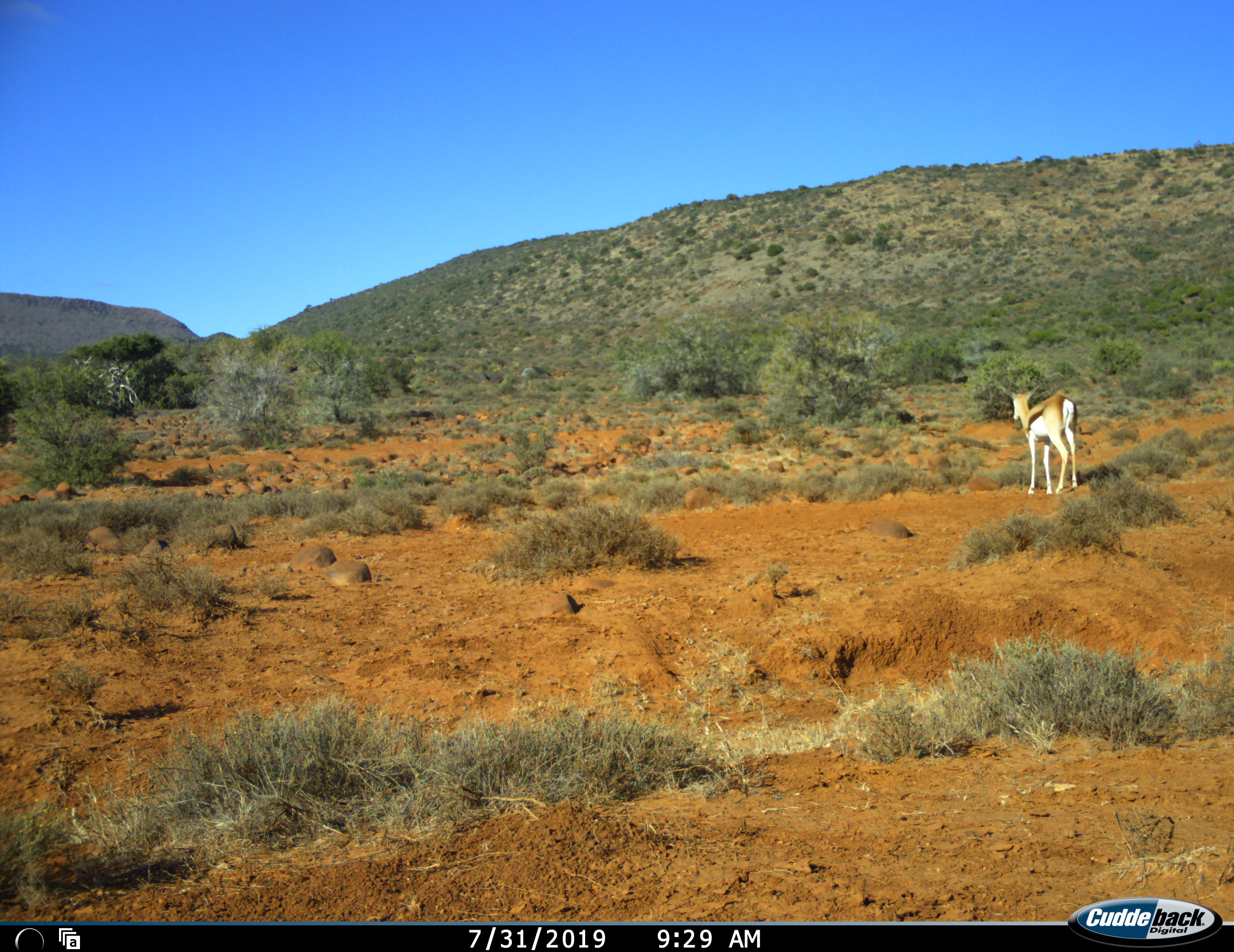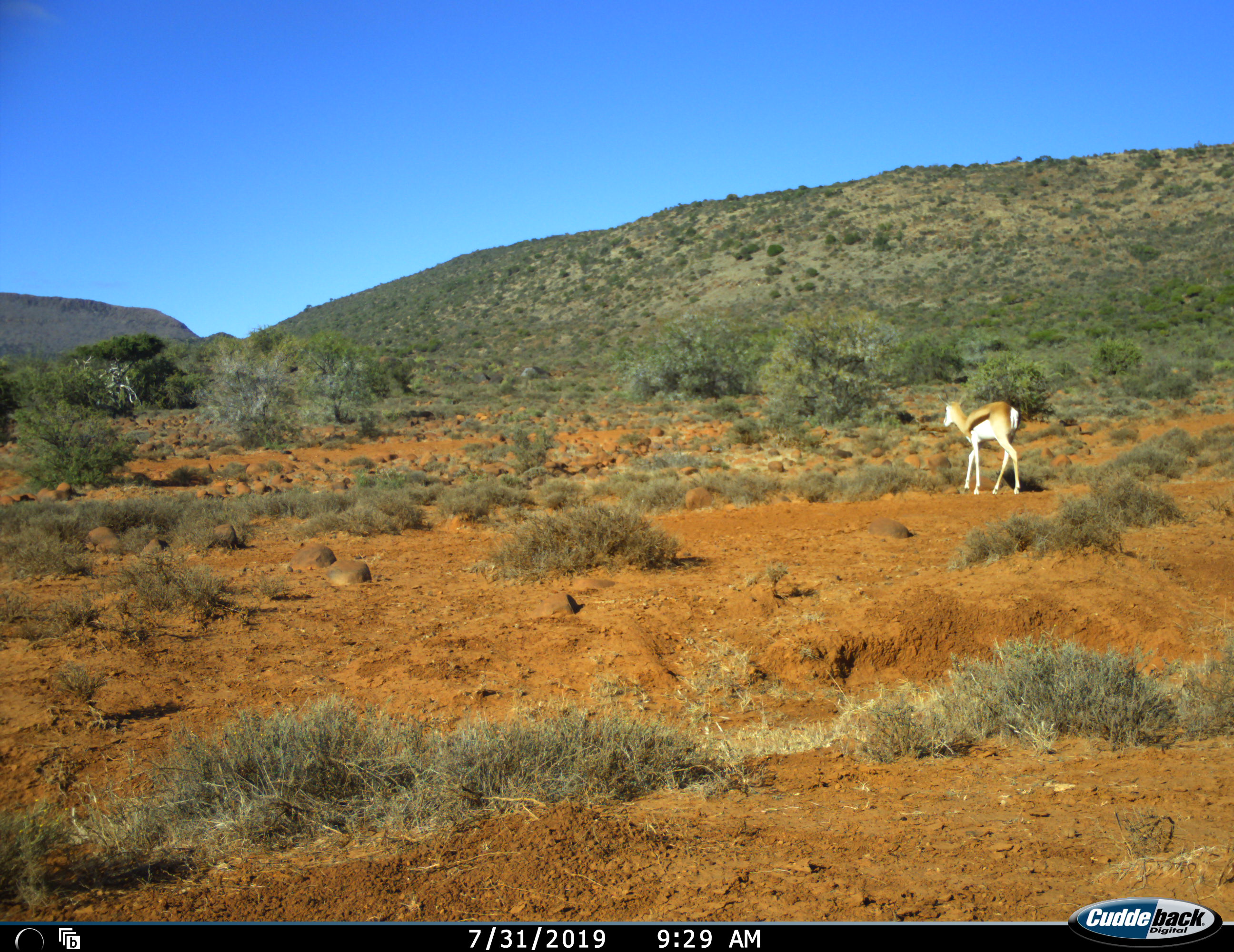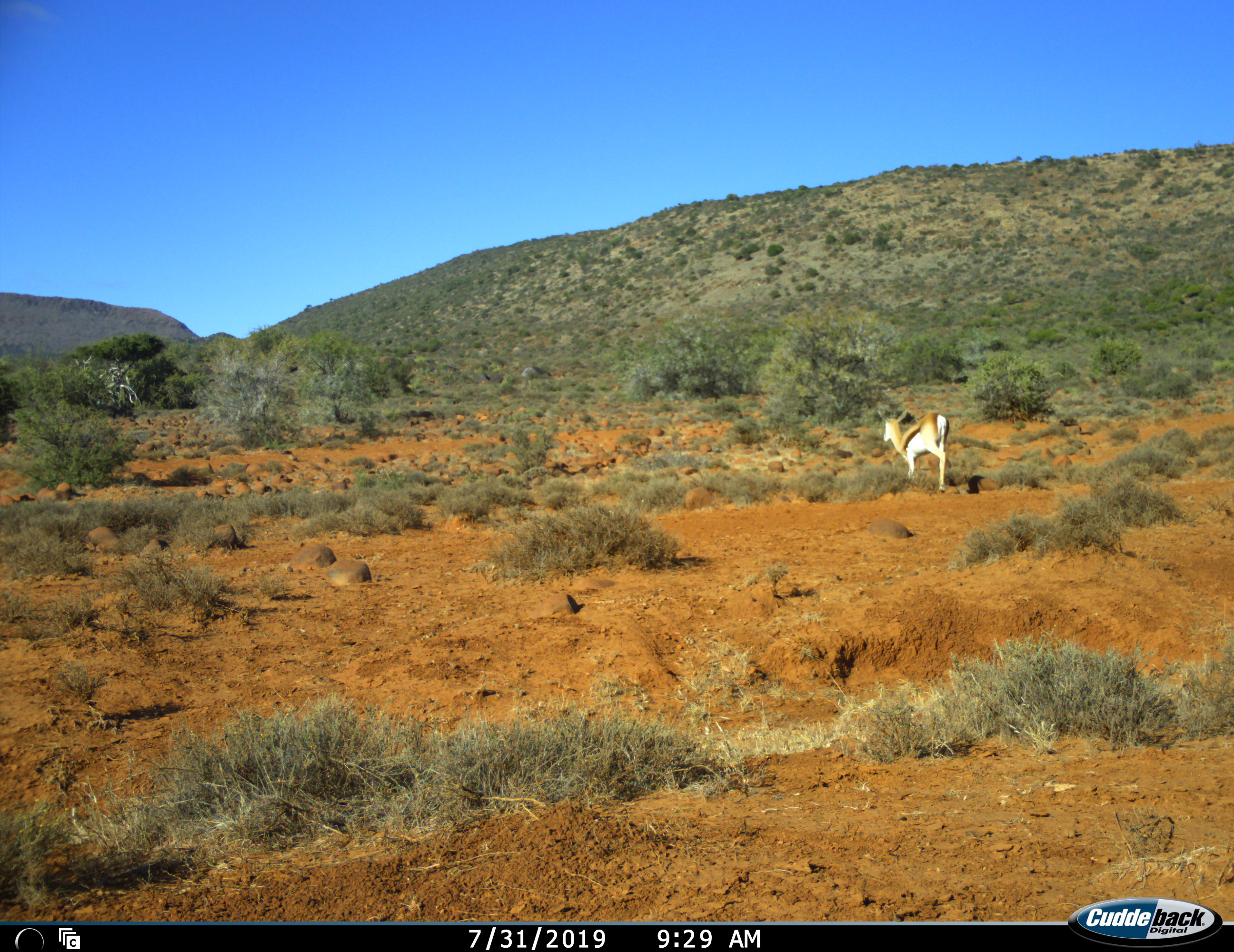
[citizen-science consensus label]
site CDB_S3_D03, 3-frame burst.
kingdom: Animalia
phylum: Chordata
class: Mammalia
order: Artiodactyla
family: Bovidae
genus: Antidorcas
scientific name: Antidorcas marsupialis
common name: springbok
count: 1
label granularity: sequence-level